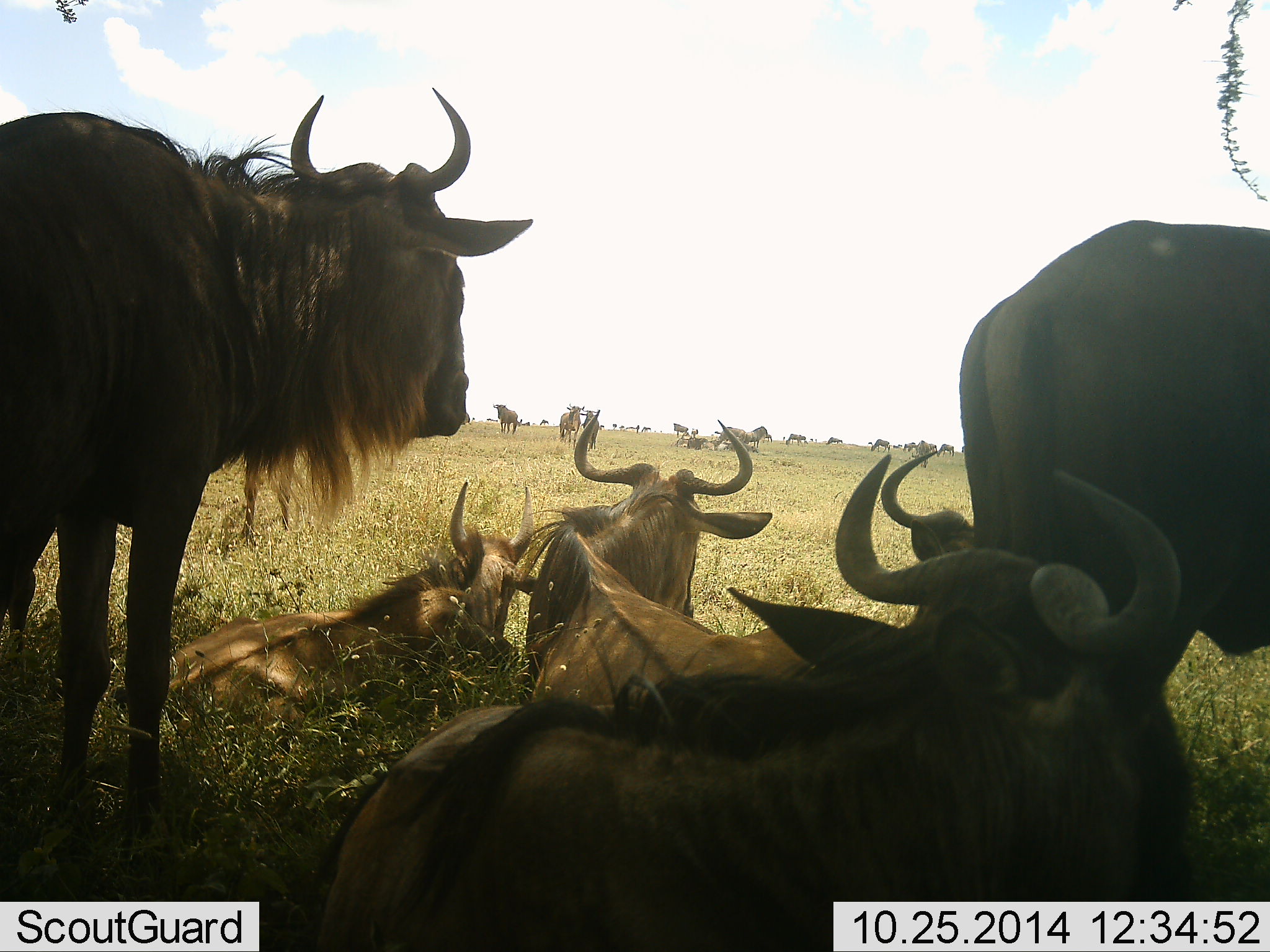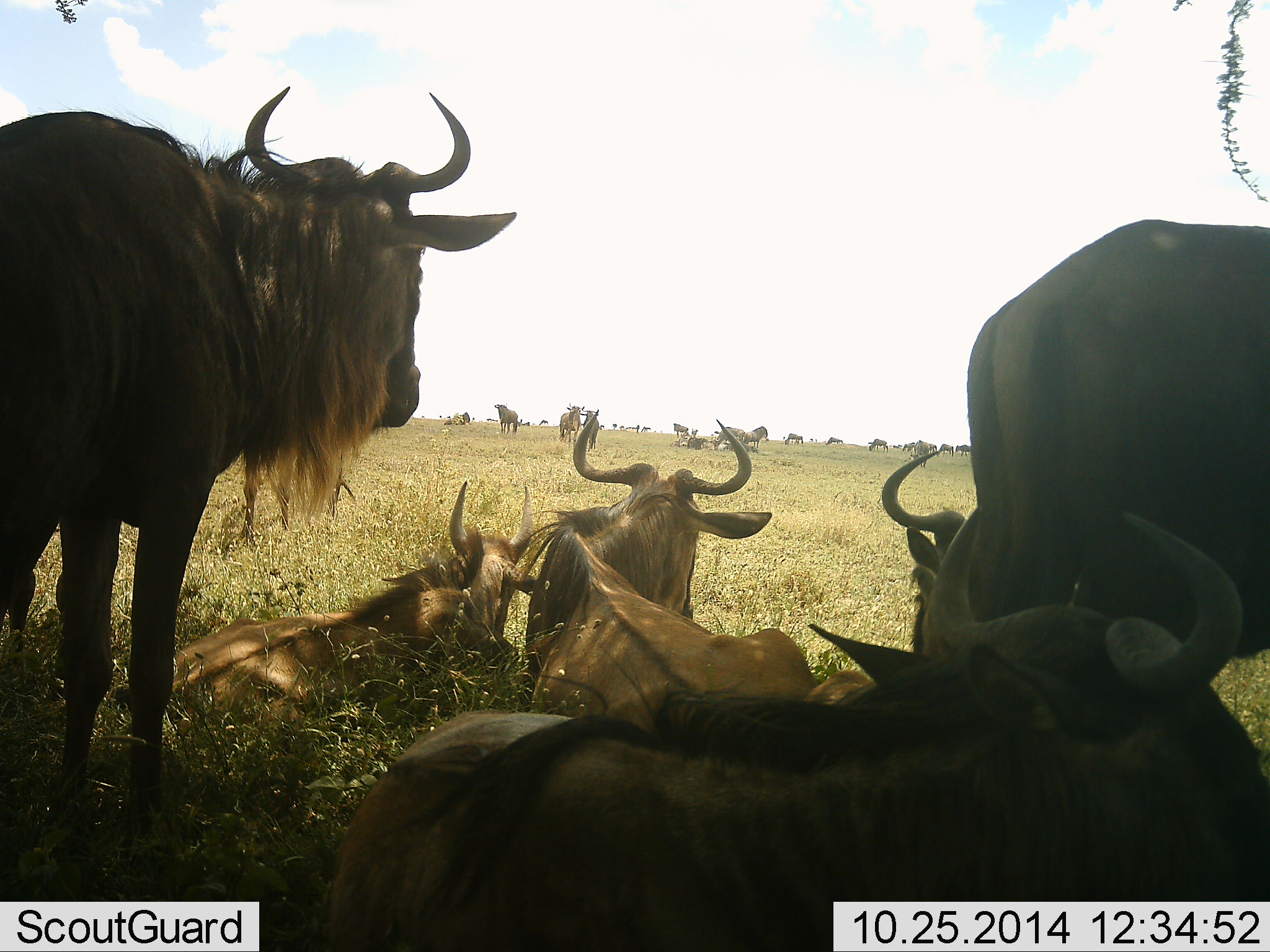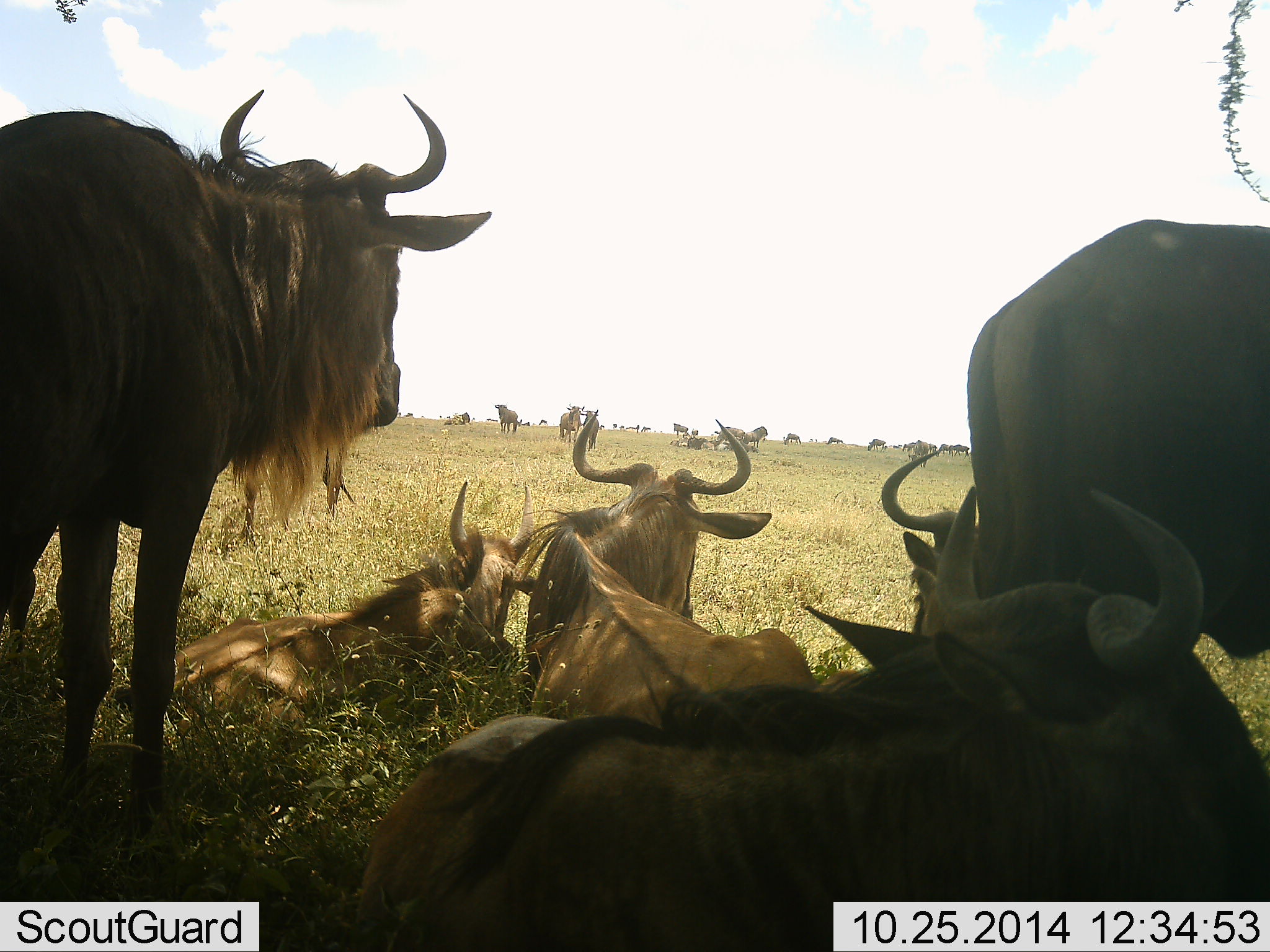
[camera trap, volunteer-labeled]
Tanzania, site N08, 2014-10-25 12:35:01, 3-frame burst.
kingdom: Animalia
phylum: Chordata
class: Mammalia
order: Artiodactyla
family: Bovidae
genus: Connochaetes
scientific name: Connochaetes taurinus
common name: blue wildebeest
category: wildebeest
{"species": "wildebeest (blue wildebeest) (Connochaetes taurinus)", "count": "11-50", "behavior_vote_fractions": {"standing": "90%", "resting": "100%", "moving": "10%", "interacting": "0%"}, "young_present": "10%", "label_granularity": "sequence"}